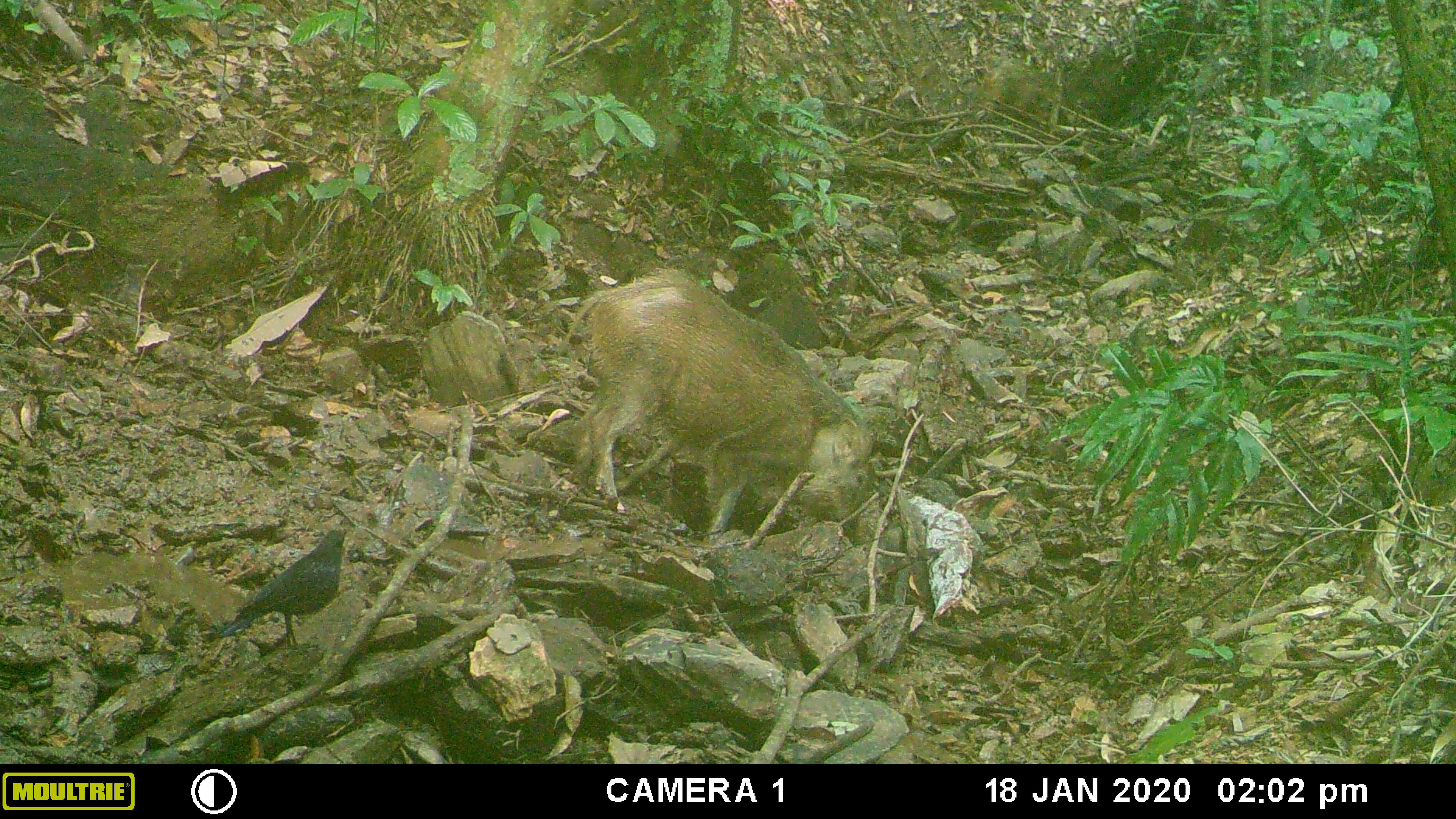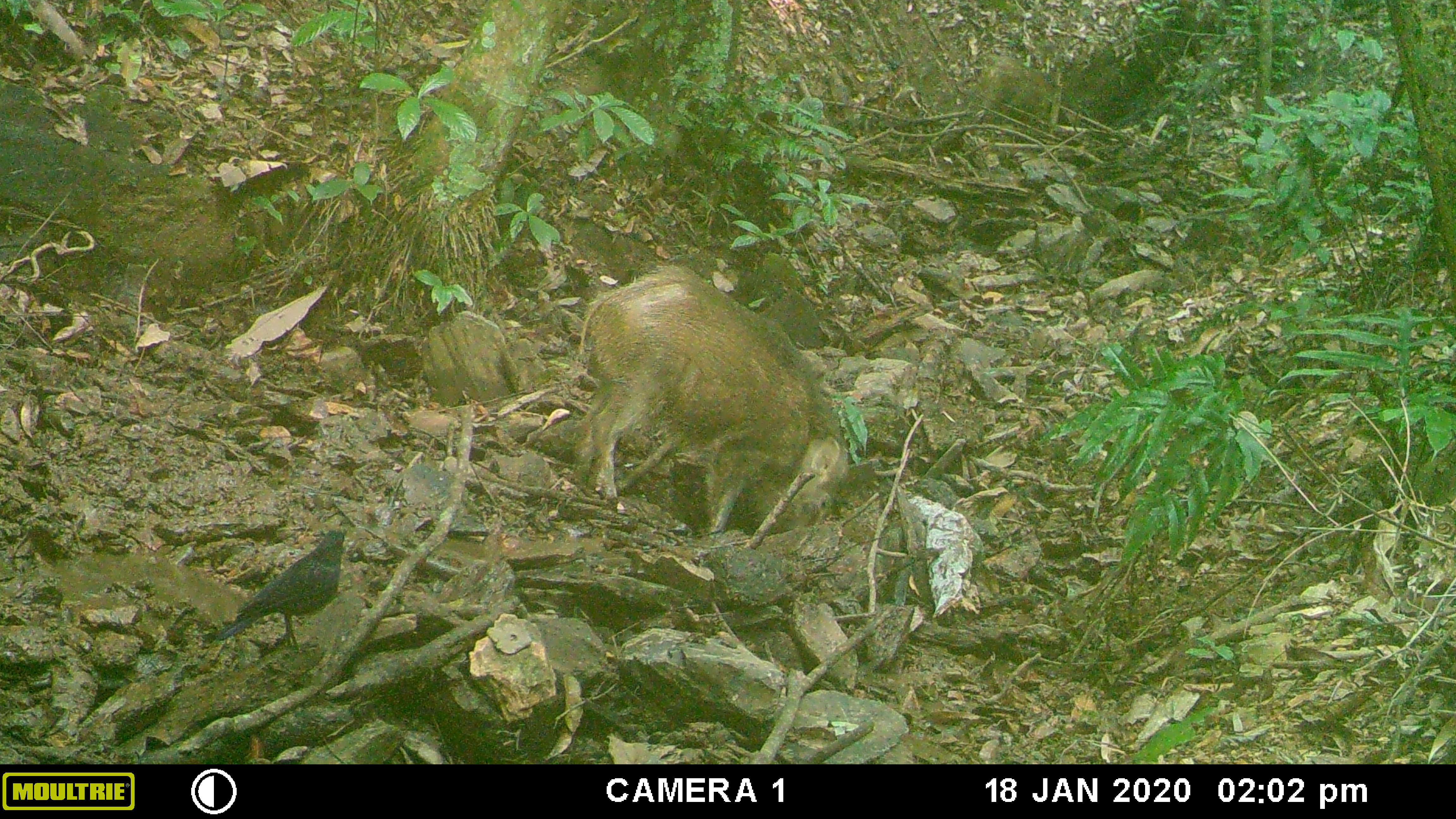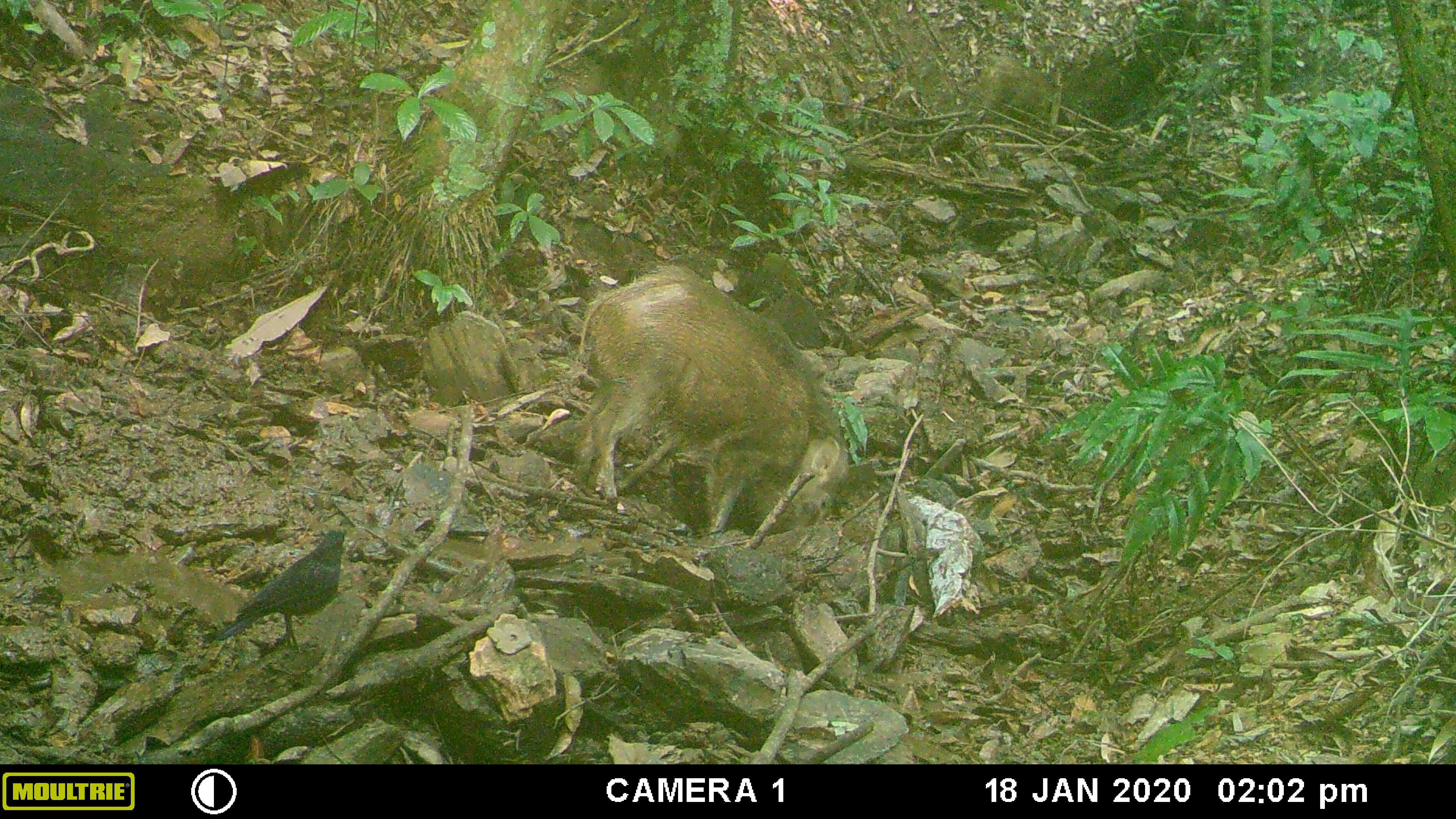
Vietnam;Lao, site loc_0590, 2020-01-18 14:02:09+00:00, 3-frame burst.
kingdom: Animalia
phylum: Chordata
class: Mammalia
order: Artiodactyla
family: Suidae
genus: Sus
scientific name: Sus scrofa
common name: eurasian wild pig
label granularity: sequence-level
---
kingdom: Animalia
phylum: Chordata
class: Aves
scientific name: Aves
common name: bird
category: unidentified bird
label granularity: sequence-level